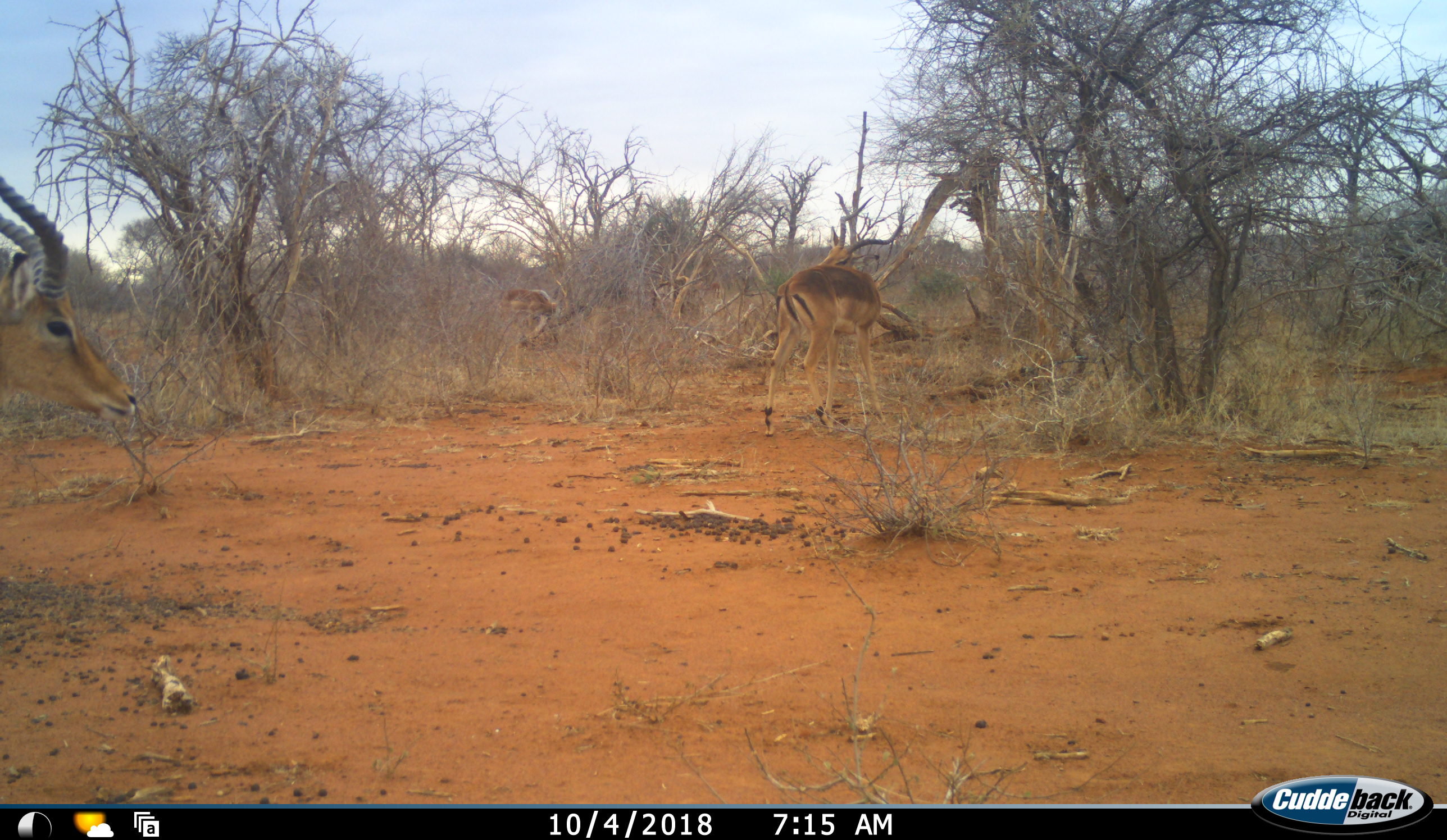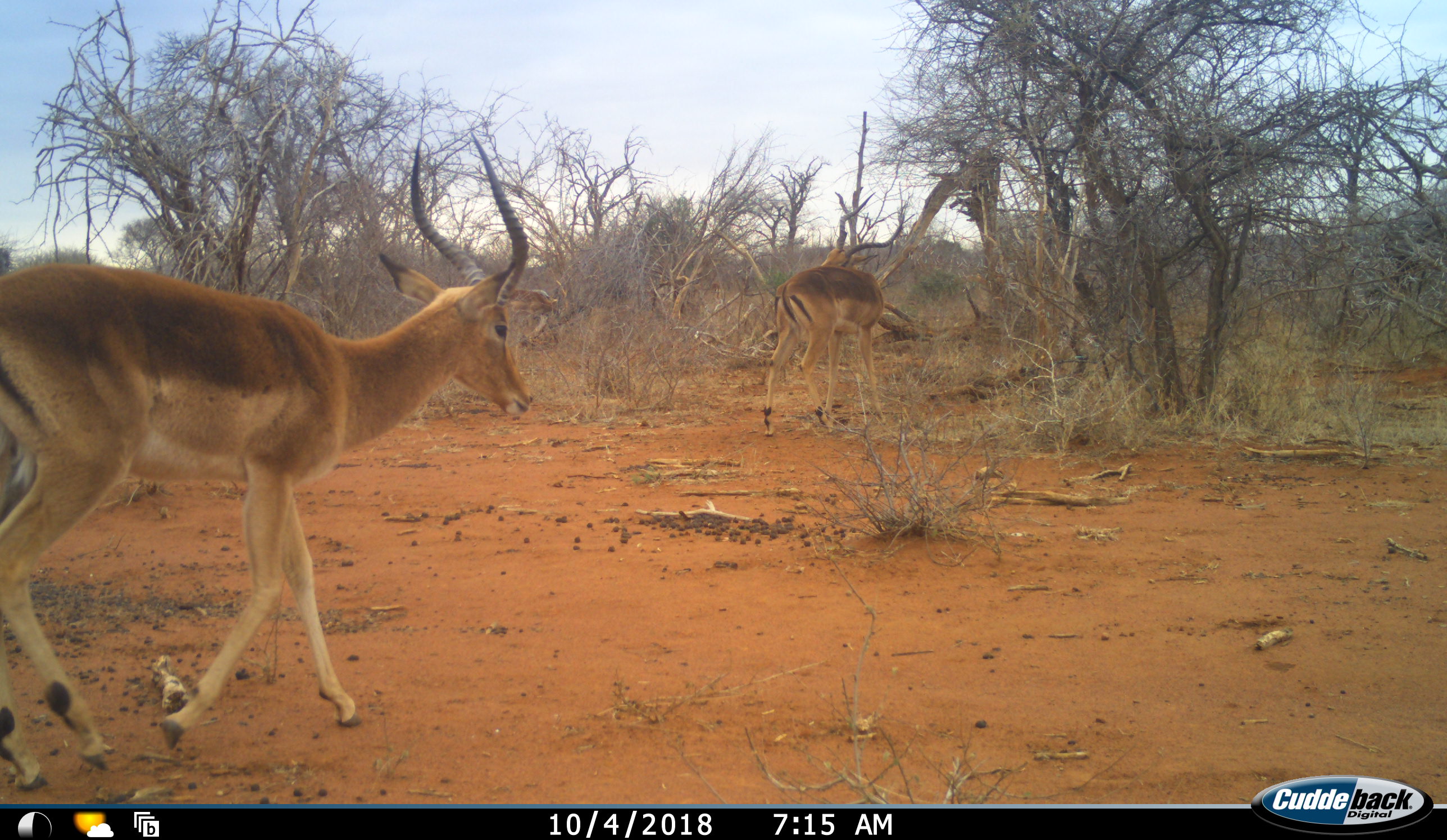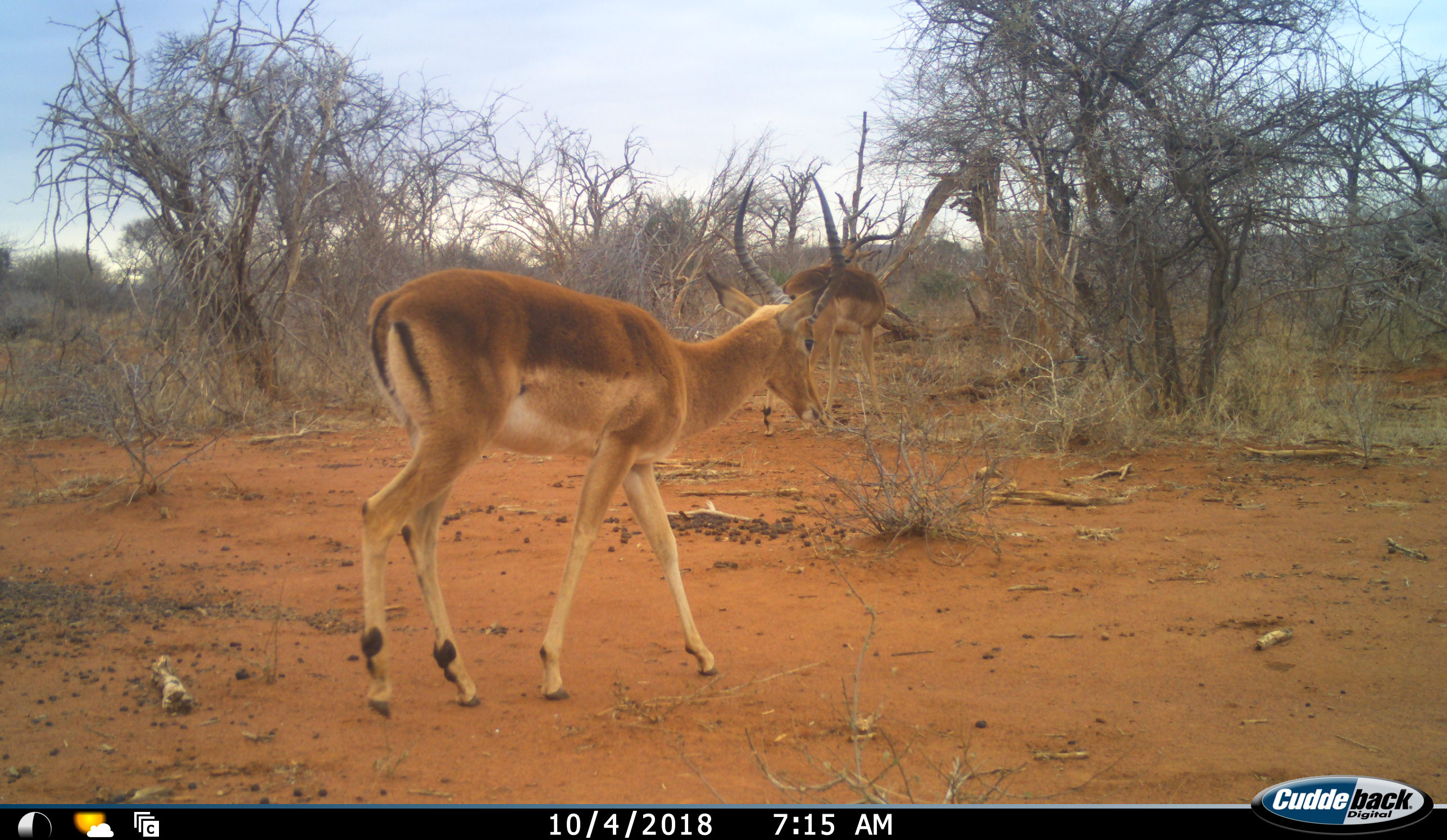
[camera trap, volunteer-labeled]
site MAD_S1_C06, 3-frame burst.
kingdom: Animalia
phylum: Chordata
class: Mammalia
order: Artiodactyla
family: Bovidae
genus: Aepyceros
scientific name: Aepyceros melampus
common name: impala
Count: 3.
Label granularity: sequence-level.